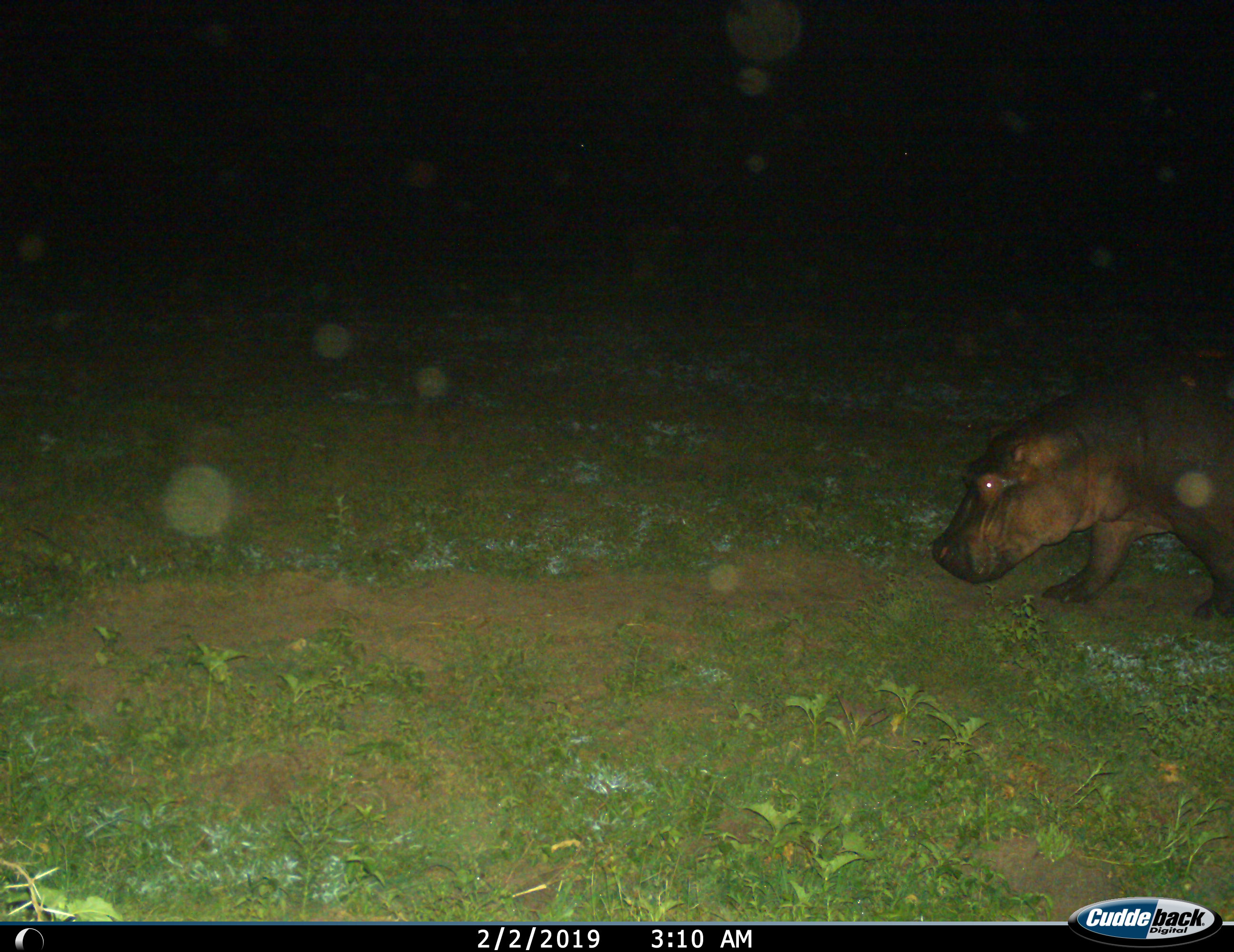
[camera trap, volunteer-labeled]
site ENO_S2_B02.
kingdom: Animalia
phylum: Chordata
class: Mammalia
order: Artiodactyla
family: Hippopotamidae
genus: Hippopotamus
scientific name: Hippopotamus amphibius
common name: hippopotamus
Hippopotamus (Hippopotamus amphibius), count 1. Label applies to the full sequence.